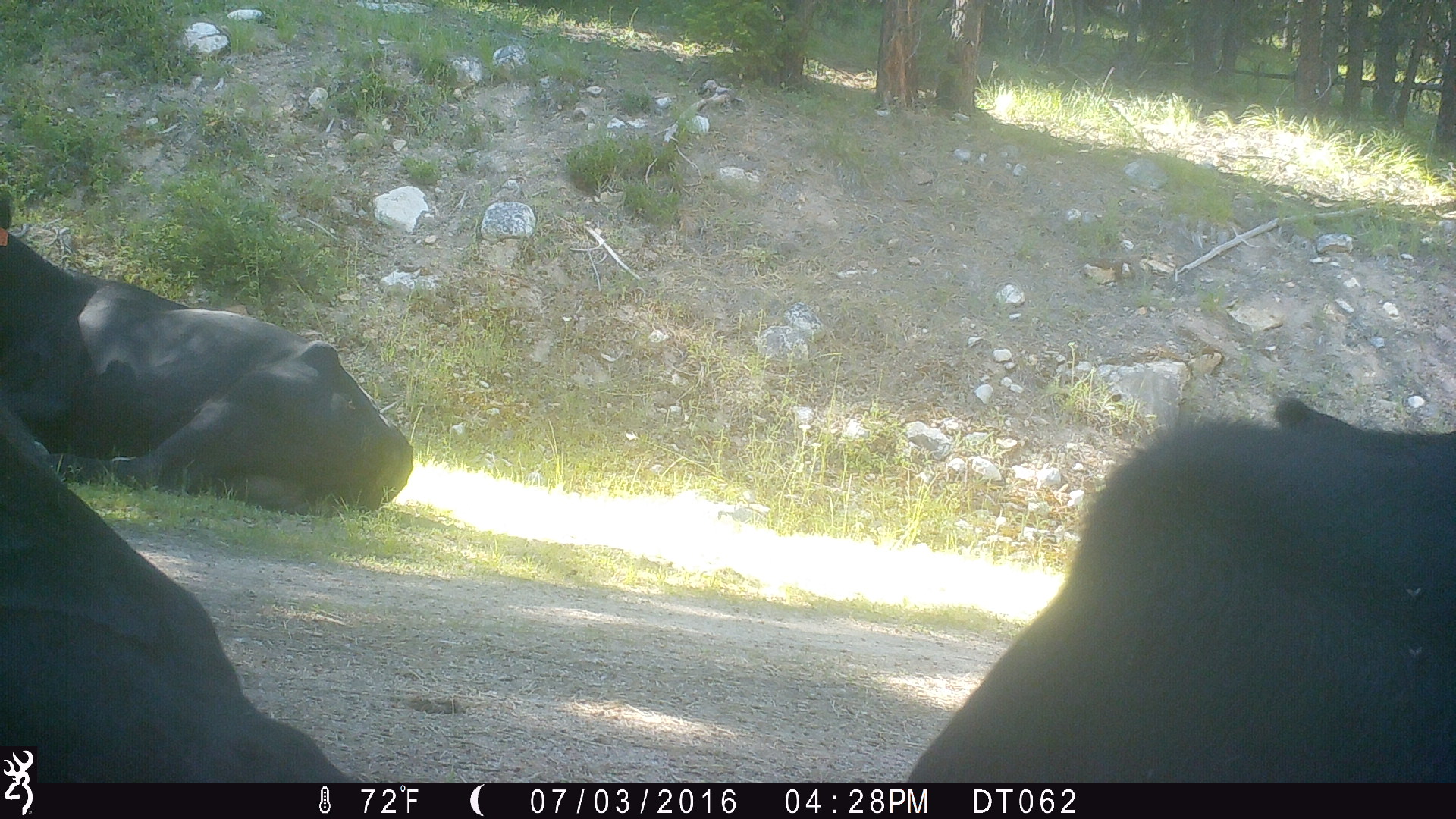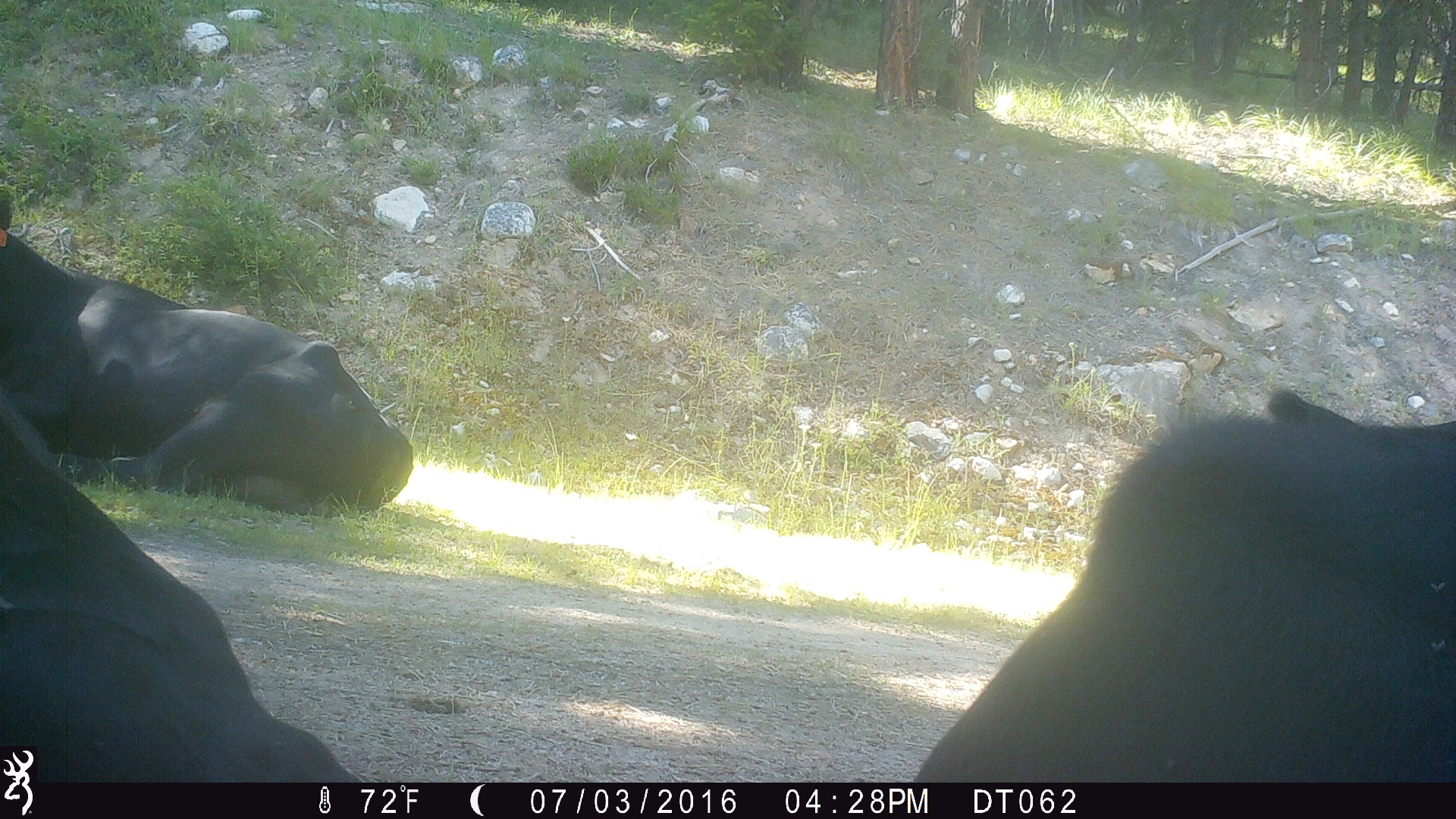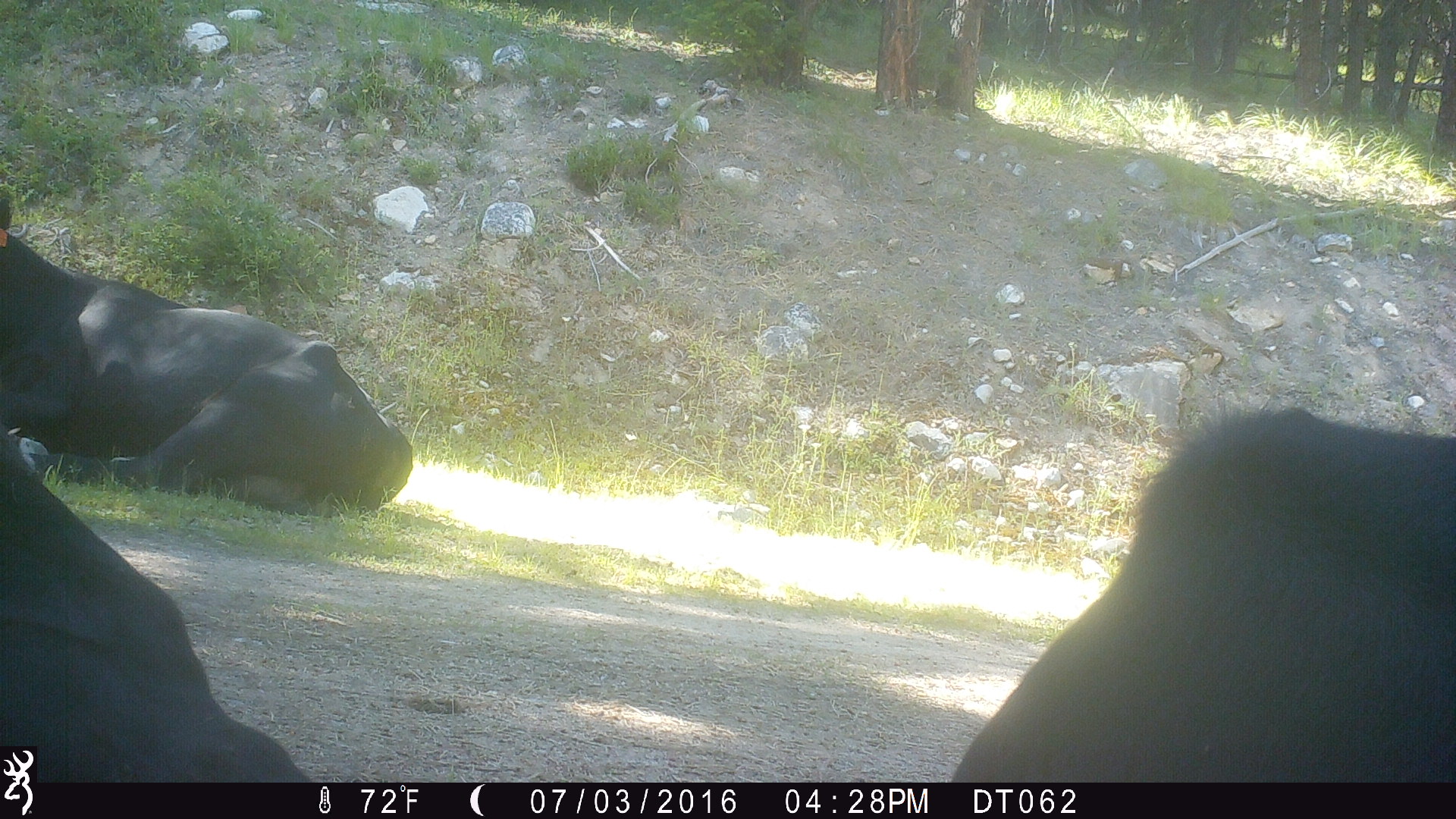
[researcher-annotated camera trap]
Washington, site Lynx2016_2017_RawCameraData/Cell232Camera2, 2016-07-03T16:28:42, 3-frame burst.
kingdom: Animalia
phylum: Chordata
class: Mammalia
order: Artiodactyla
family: Bovidae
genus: Bos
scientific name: Bos taurus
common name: domestic cattle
Domestic cattle (Bos taurus). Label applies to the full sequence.